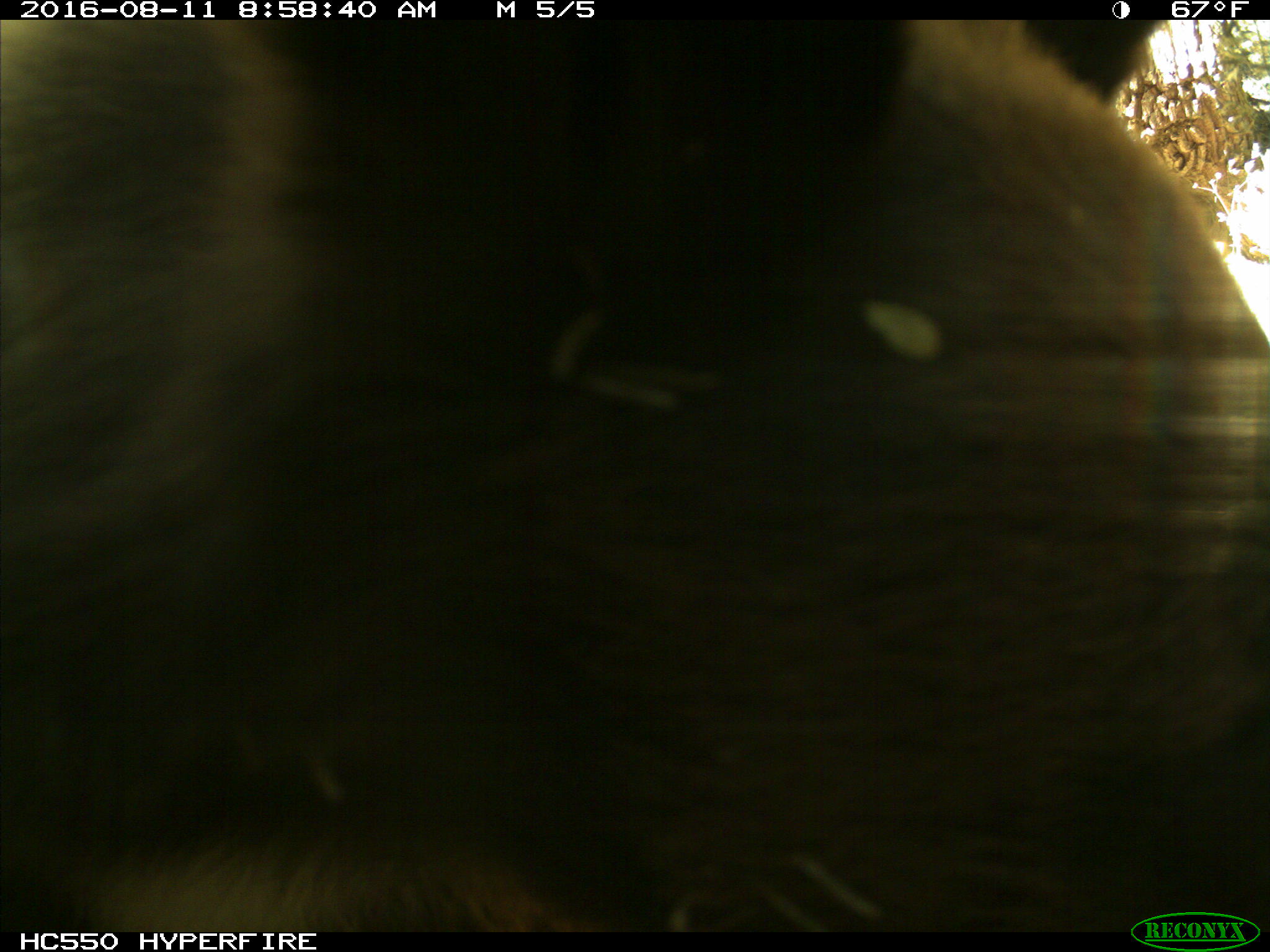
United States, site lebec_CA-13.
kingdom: Animalia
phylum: Chordata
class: Mammalia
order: Carnivora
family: Ursidae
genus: Ursus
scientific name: Ursus americanus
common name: american black bear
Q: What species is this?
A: Ursus americanus (american black bear).